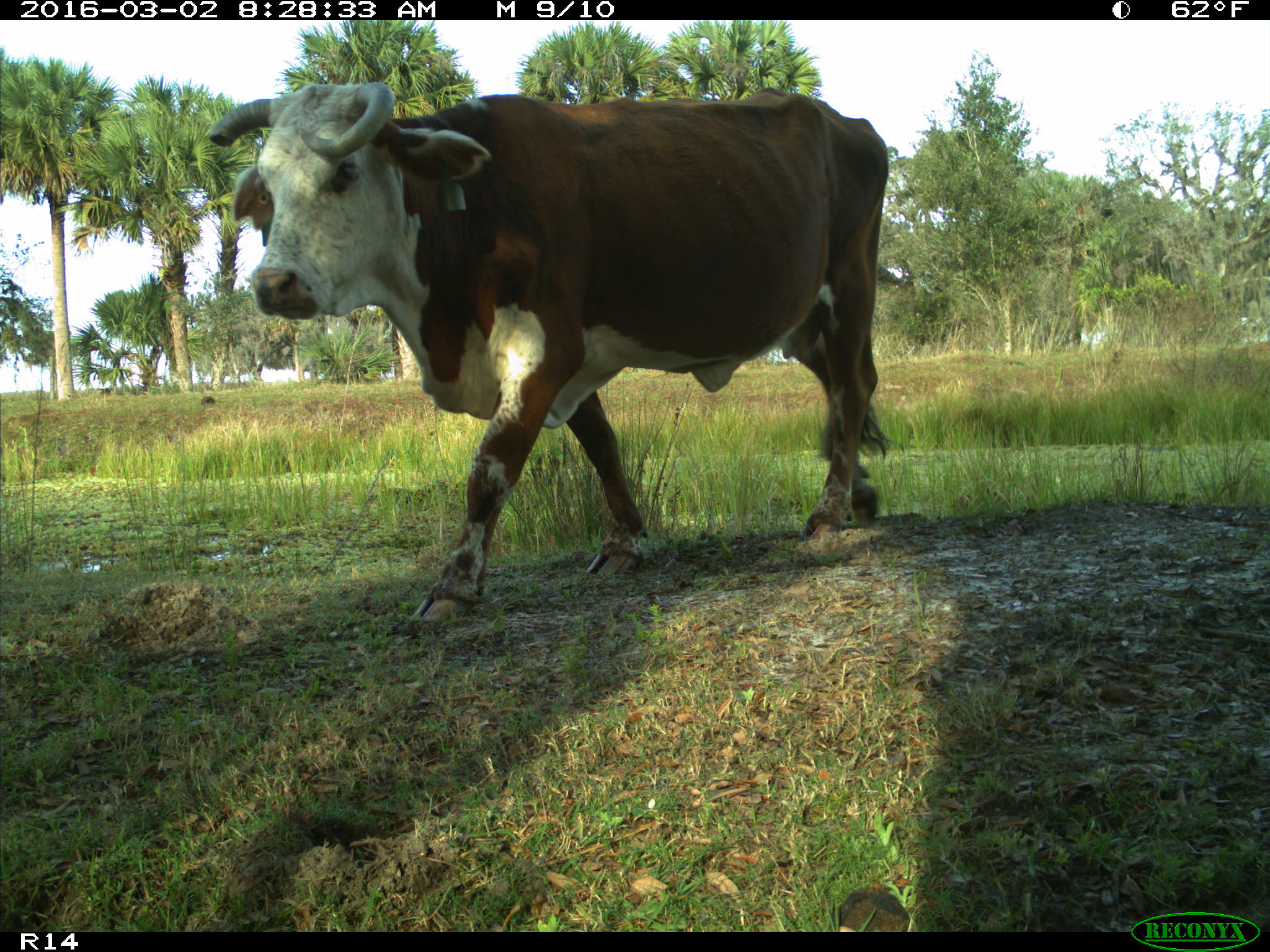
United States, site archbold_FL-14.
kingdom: Animalia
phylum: Chordata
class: Mammalia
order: Artiodactyla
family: Bovidae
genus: Bos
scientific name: Bos taurus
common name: domestic cow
Bos taurus (domestic cow).